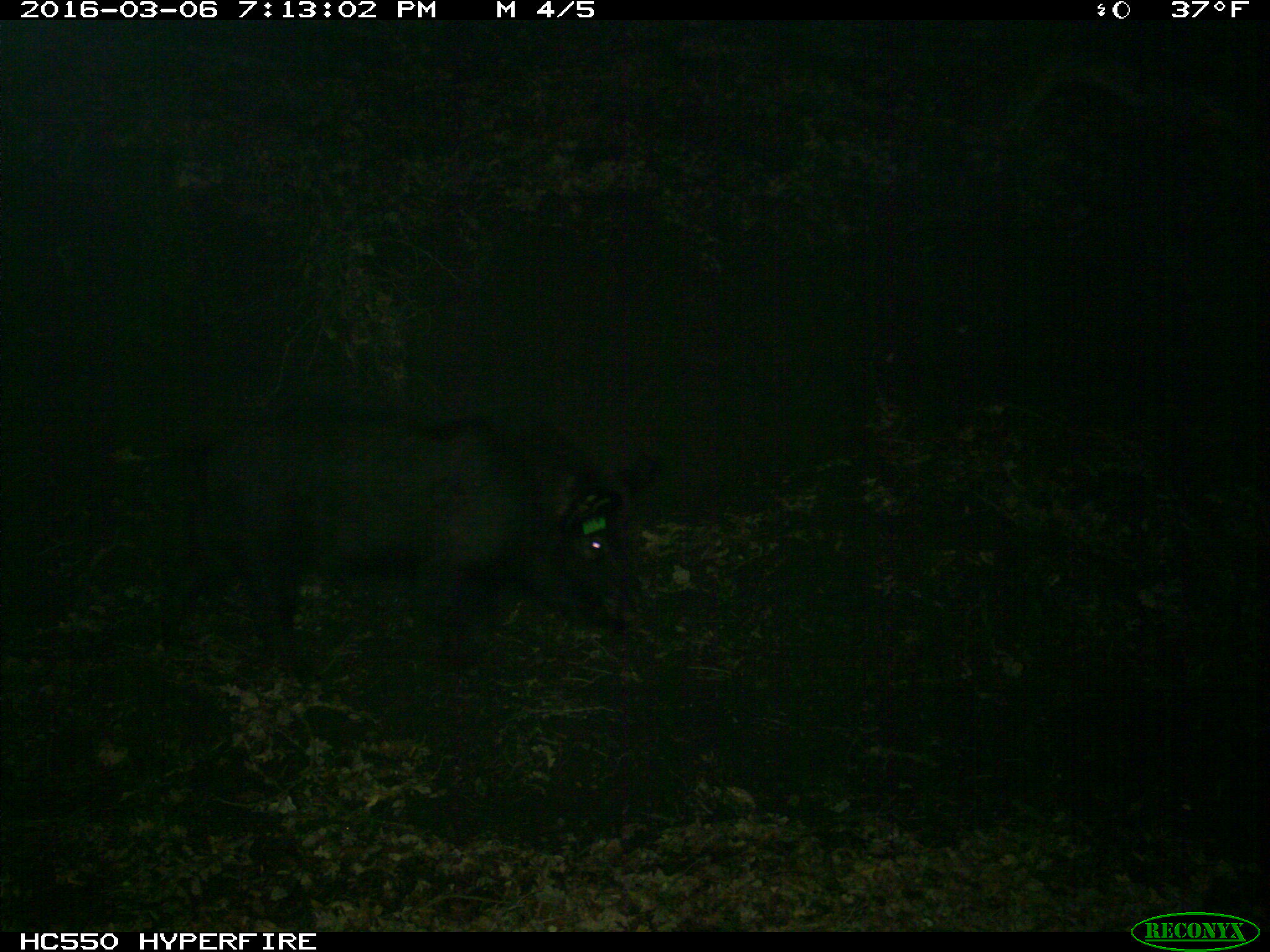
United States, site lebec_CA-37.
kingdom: Animalia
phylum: Chordata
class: Mammalia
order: Artiodactyla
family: Suidae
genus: Sus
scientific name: Sus scrofa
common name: wild boar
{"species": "Sus scrofa (wild boar)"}